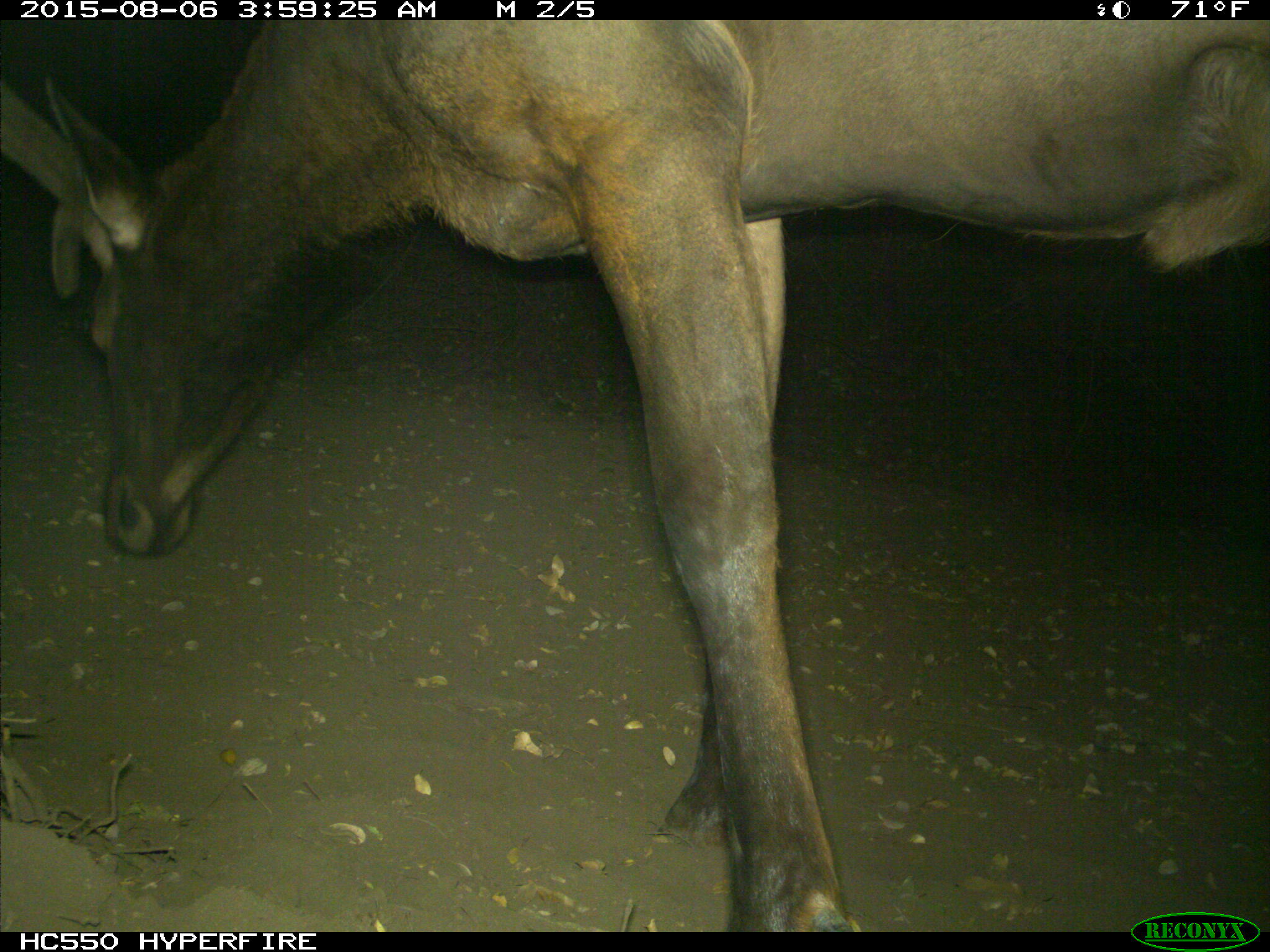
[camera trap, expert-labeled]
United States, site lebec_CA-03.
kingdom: Animalia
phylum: Chordata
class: Mammalia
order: Artiodactyla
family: Cervidae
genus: Cervus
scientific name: Cervus canadensis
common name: elk